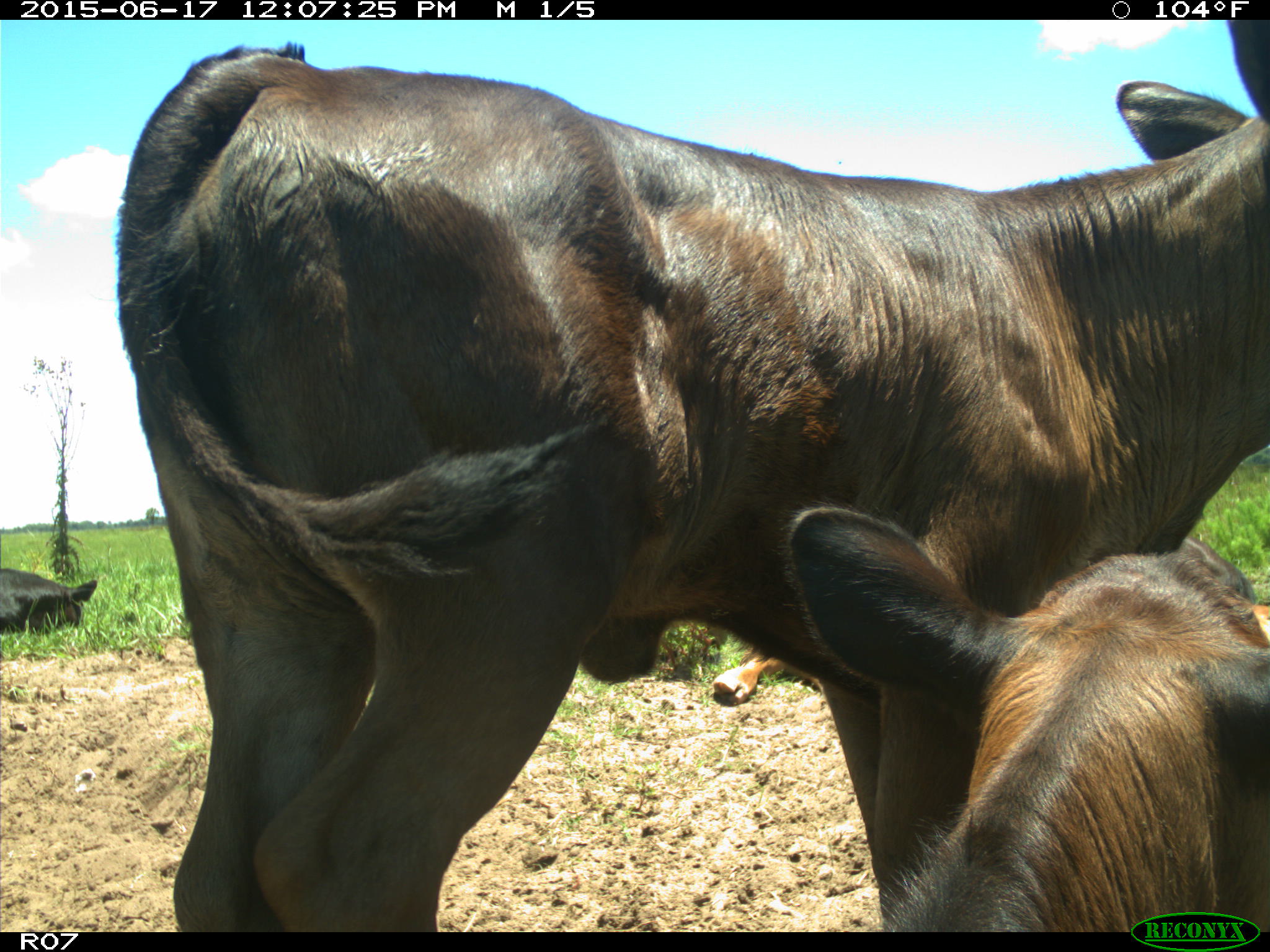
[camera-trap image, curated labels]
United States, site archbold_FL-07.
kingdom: Animalia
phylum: Chordata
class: Mammalia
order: Artiodactyla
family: Bovidae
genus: Bos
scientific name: Bos taurus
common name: domestic cow